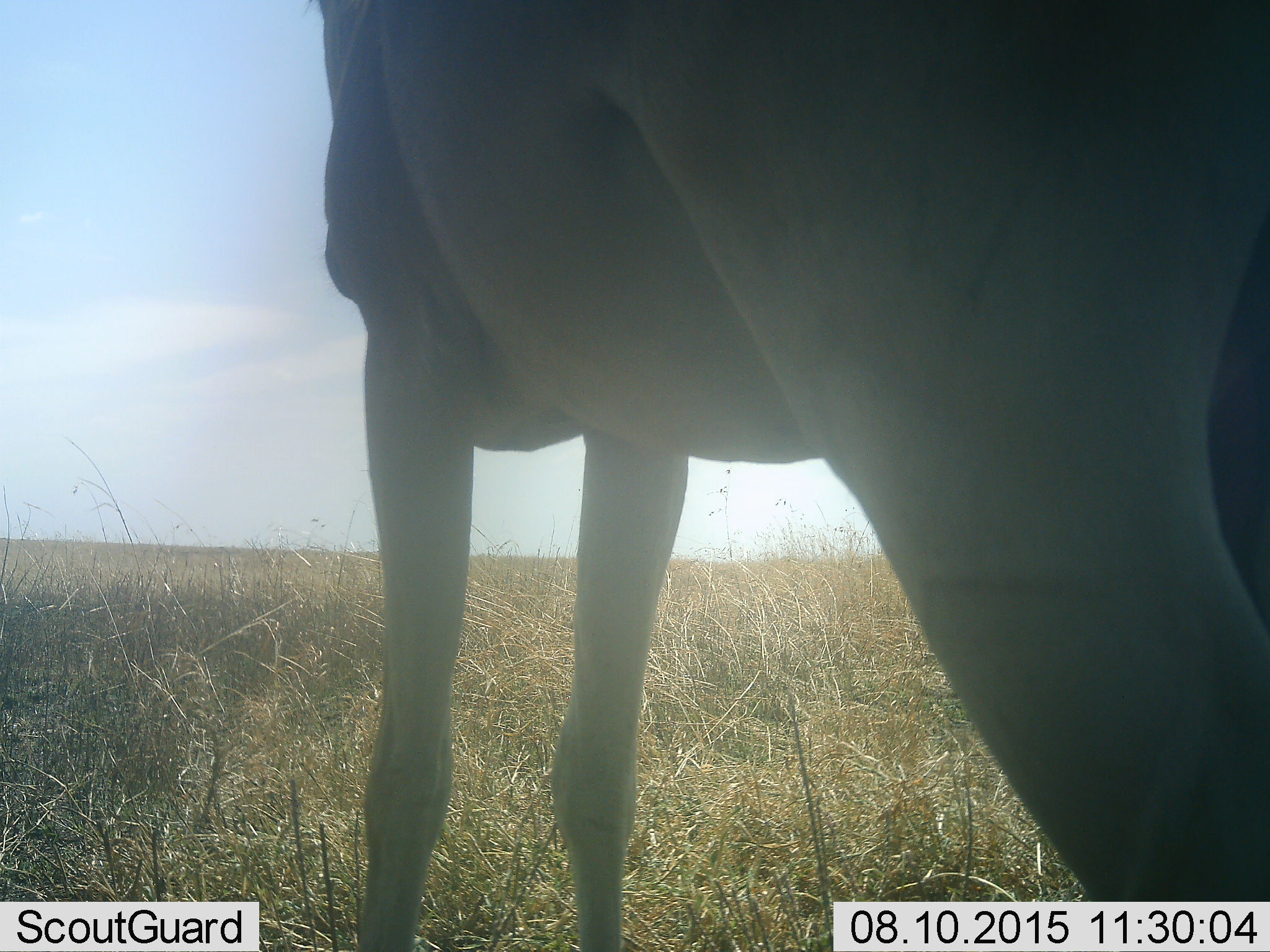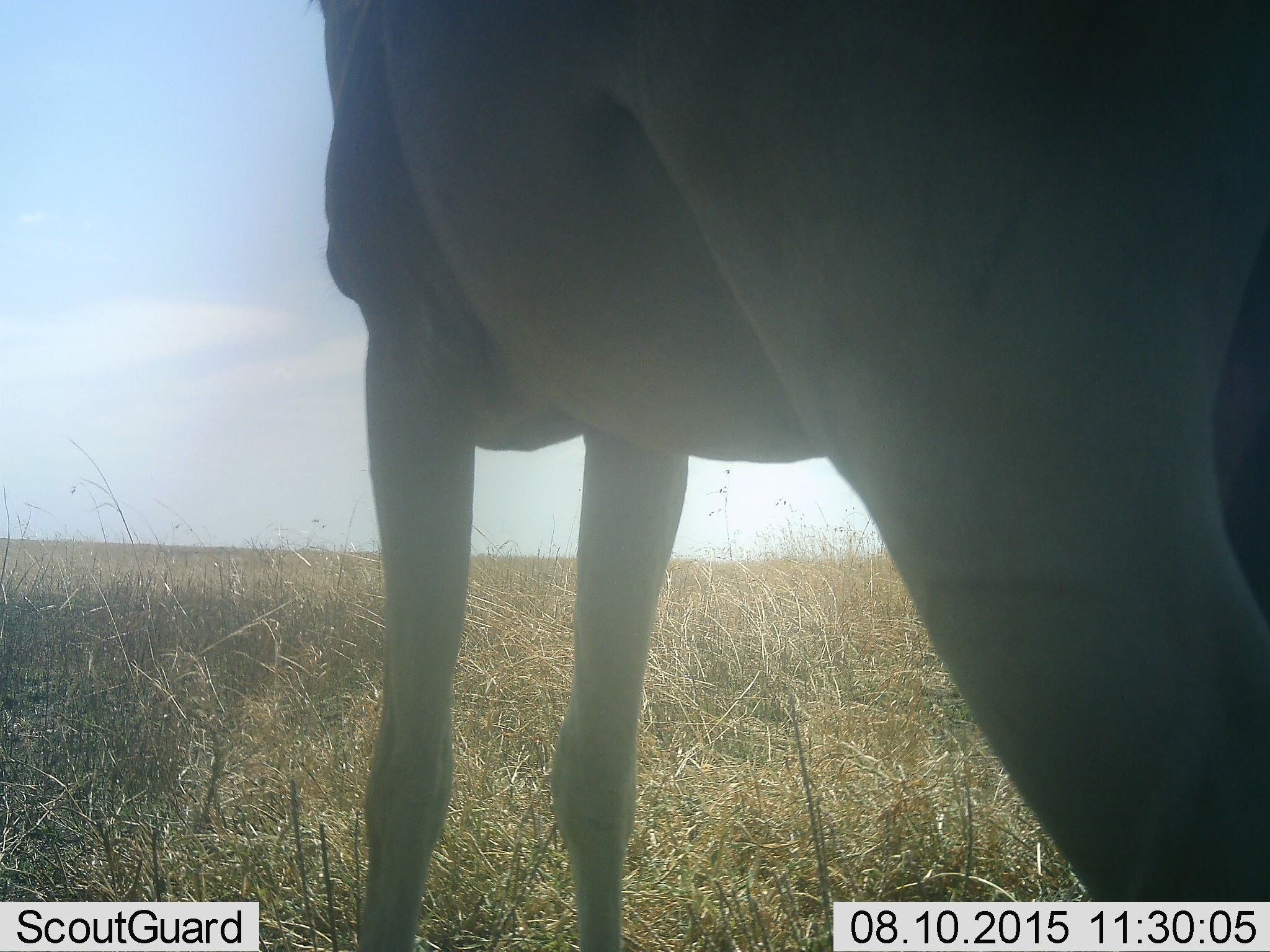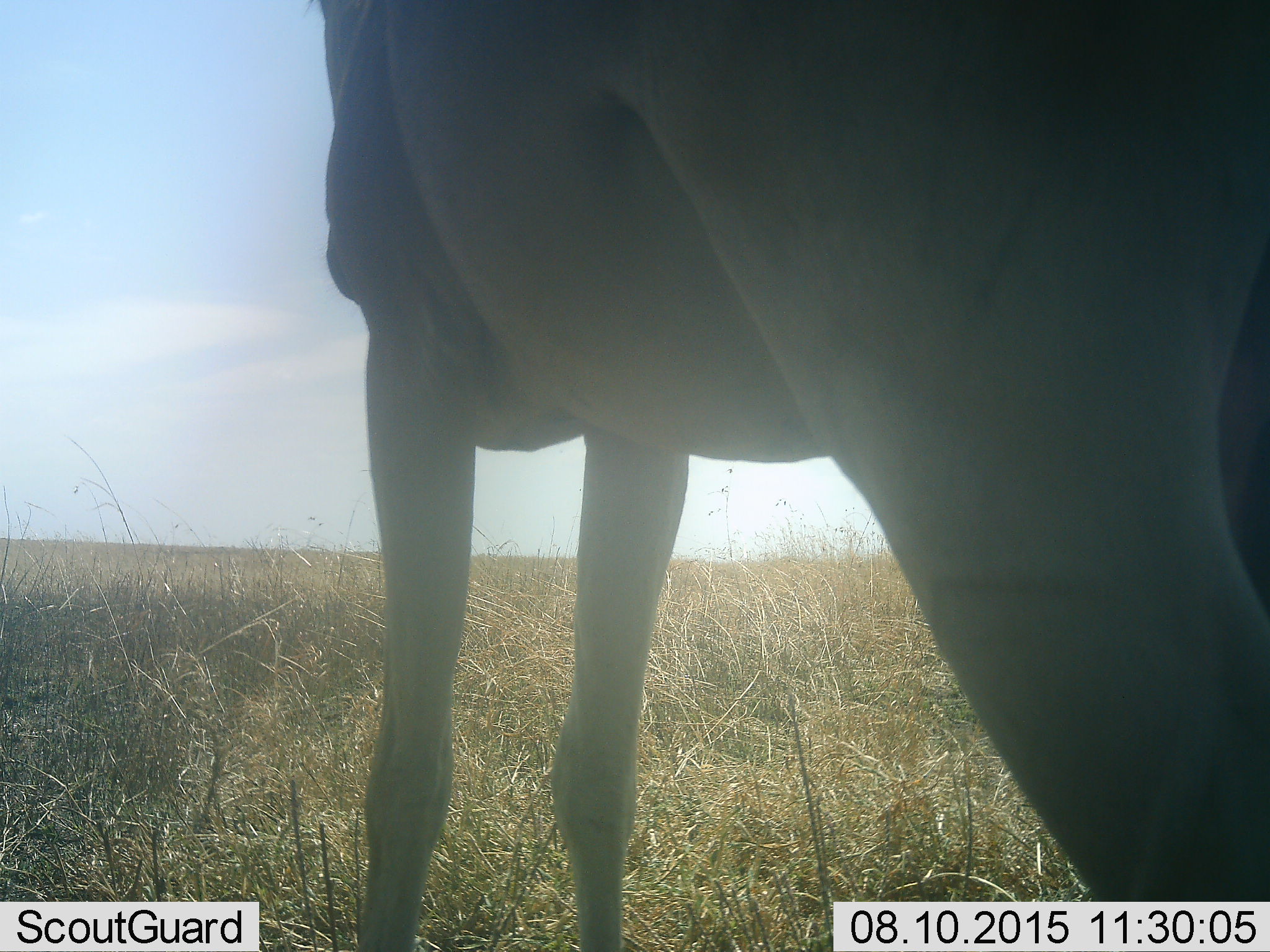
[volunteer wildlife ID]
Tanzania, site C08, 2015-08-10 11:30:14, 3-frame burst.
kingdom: Animalia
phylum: Chordata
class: Mammalia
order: Artiodactyla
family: Bovidae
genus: Connochaetes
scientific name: Connochaetes taurinus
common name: blue wildebeest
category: wildebeest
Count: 1.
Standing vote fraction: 100%.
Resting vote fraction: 0%.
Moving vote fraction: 0%.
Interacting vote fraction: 0%.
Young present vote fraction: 0%.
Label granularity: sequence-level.